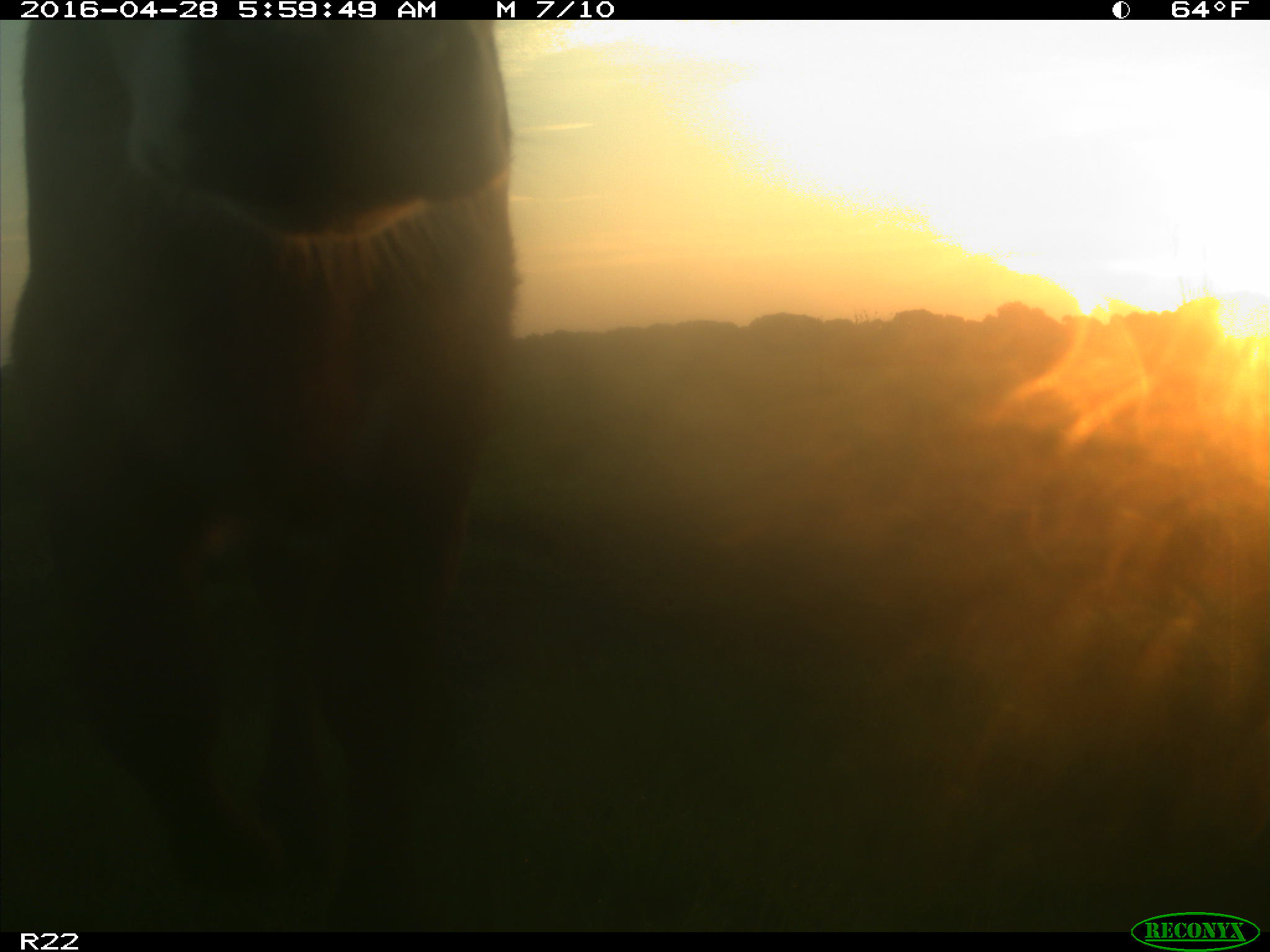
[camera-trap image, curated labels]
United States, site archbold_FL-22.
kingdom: Animalia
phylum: Chordata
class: Mammalia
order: Artiodactyla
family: Bovidae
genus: Bos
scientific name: Bos taurus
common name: domestic cow